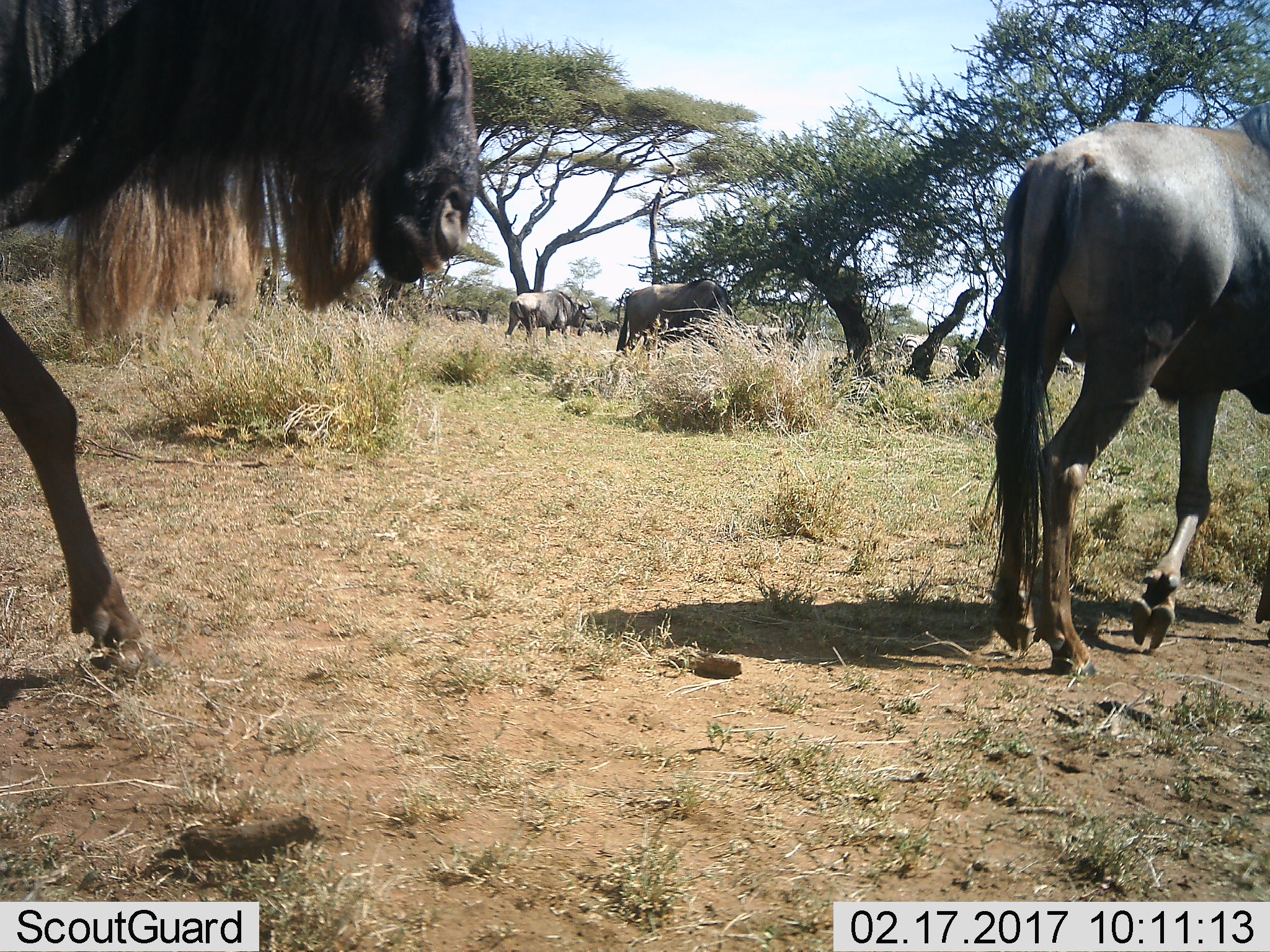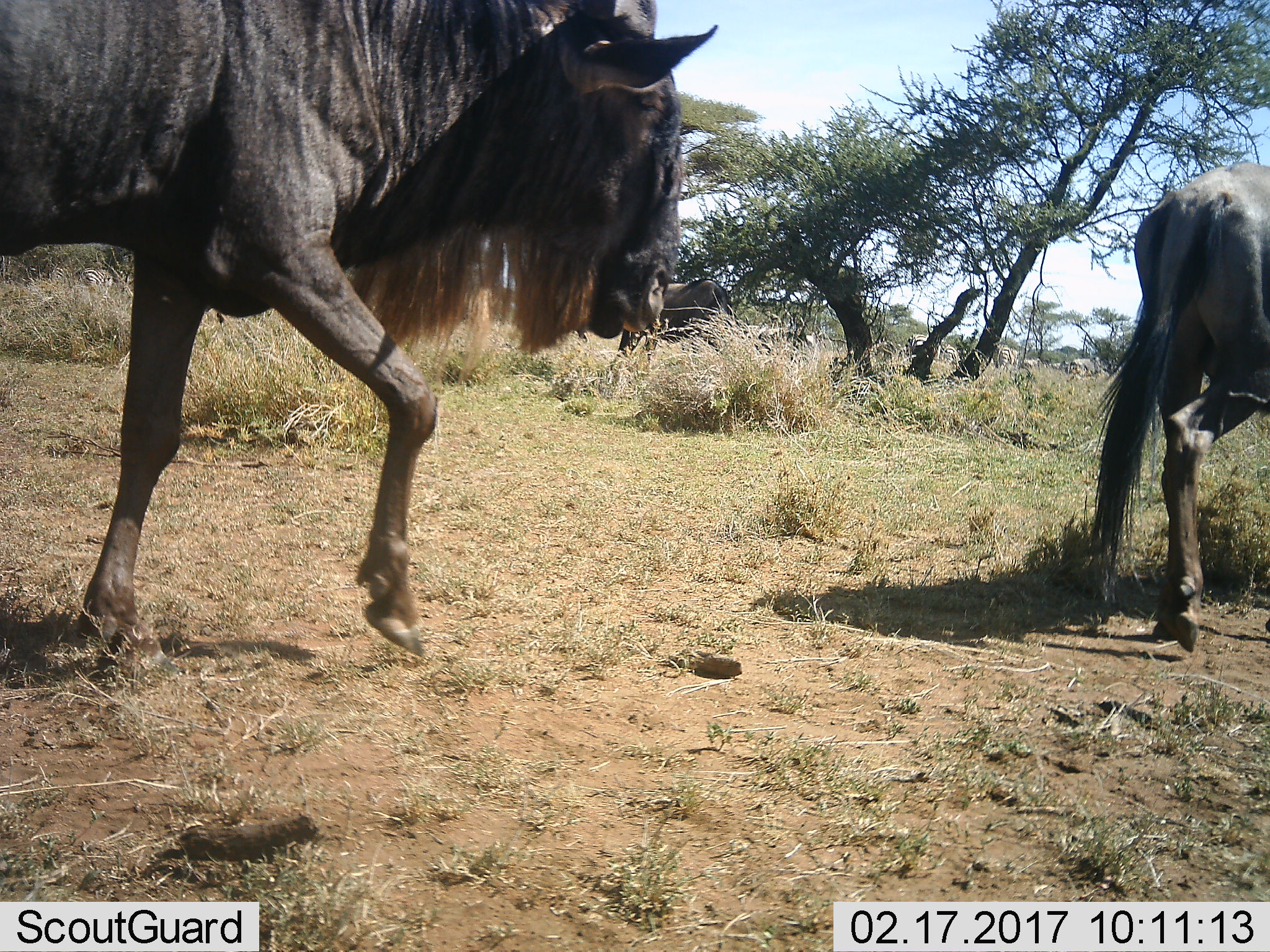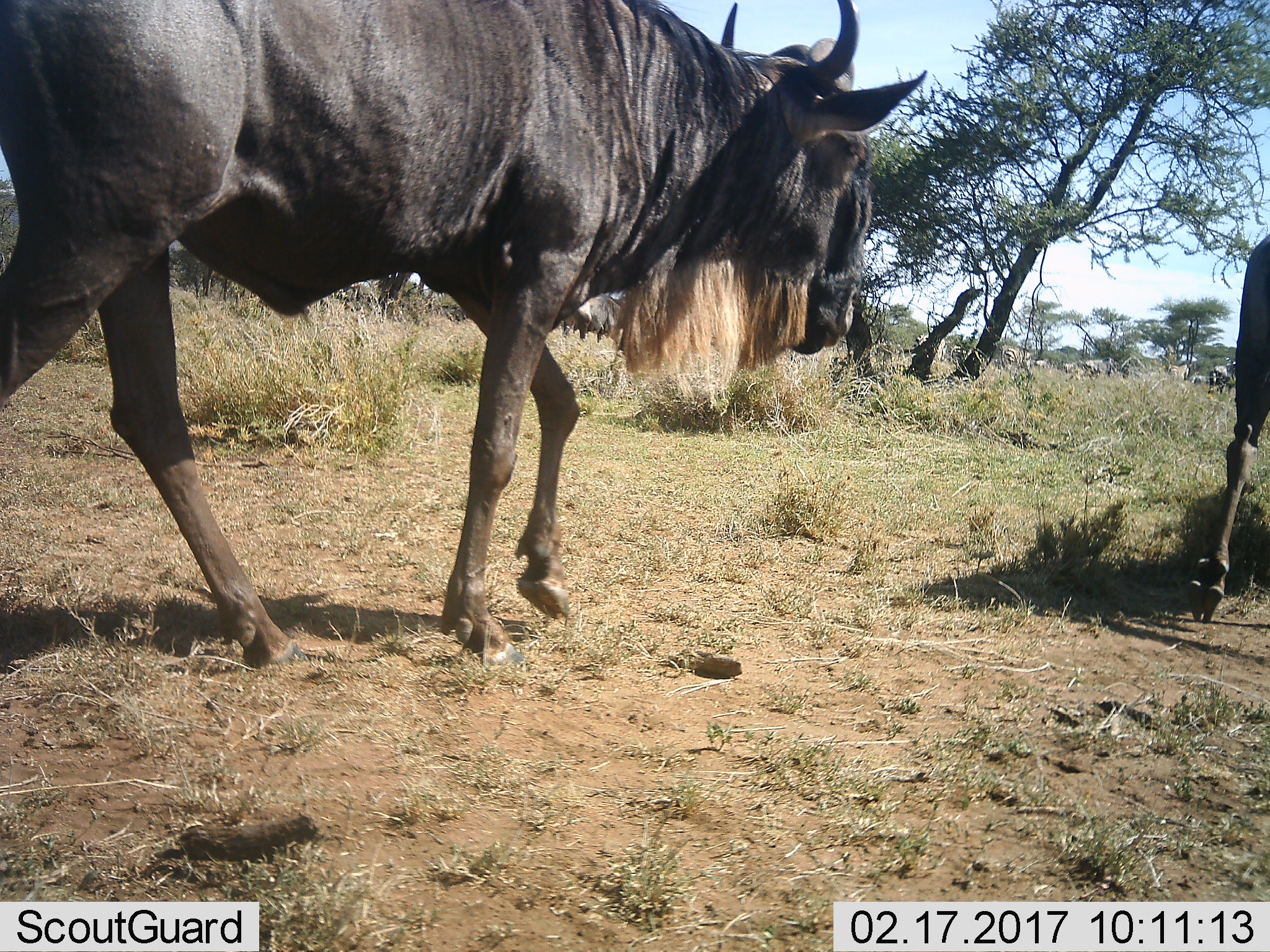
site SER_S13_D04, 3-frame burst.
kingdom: Animalia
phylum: Chordata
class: Mammalia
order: Artiodactyla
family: Bovidae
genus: Connochaetes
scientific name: Connochaetes taurinus taurinus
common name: blue wildebeest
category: wildebeestblue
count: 6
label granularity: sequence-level